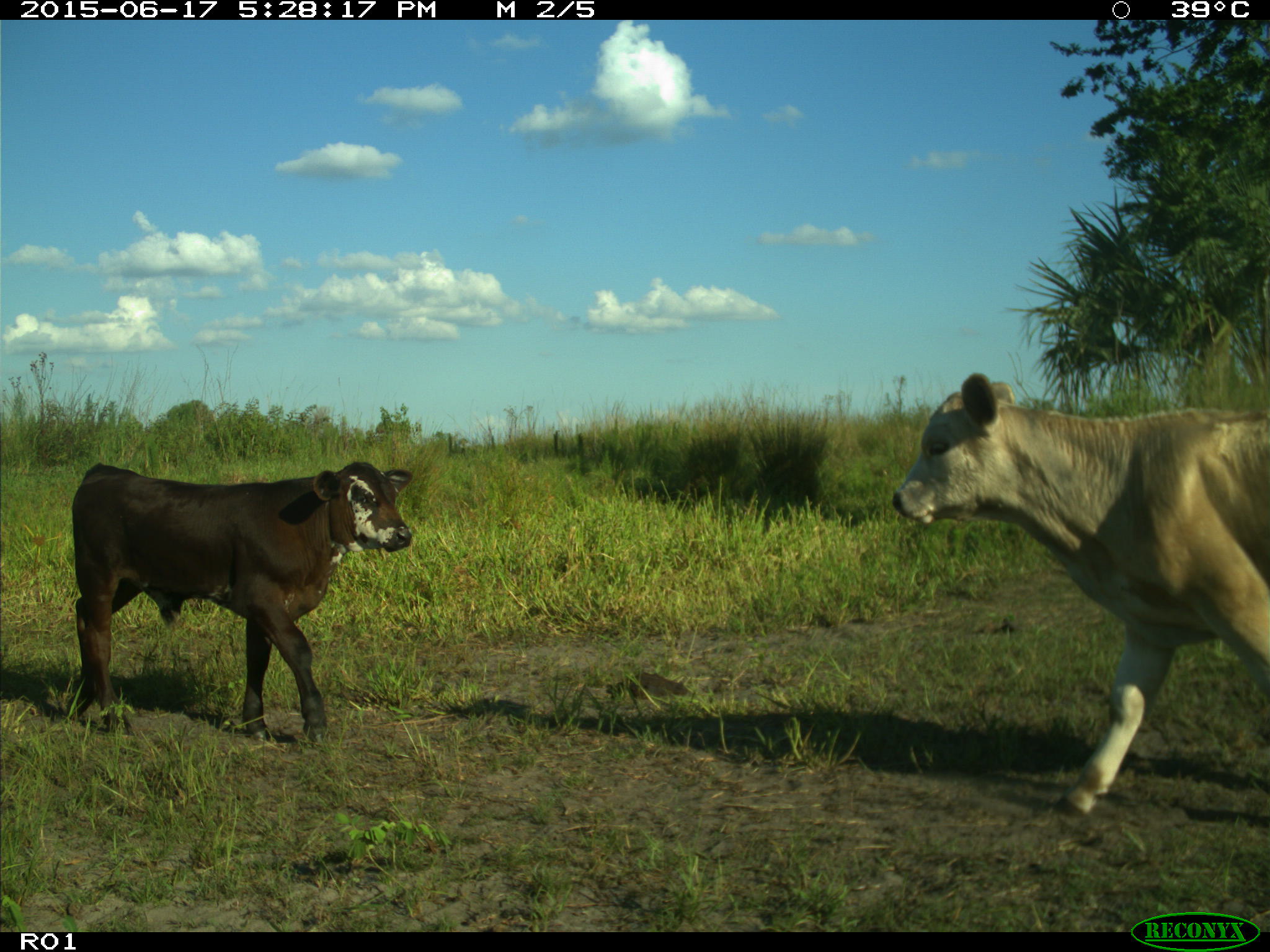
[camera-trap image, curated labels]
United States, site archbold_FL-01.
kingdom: Animalia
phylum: Chordata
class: Mammalia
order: Artiodactyla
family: Bovidae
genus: Bos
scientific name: Bos taurus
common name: domestic cow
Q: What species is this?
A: Bos taurus (domestic cow).